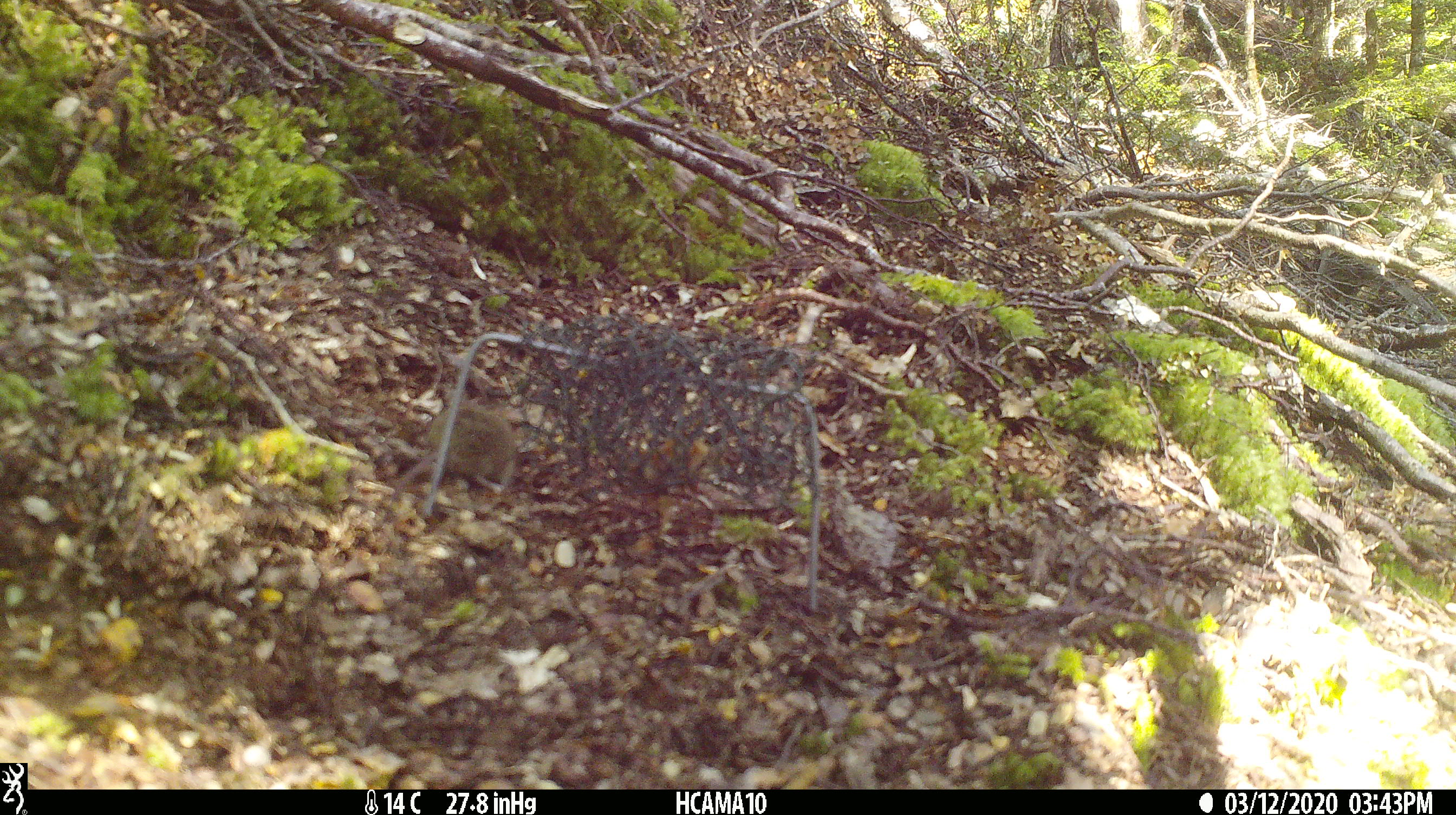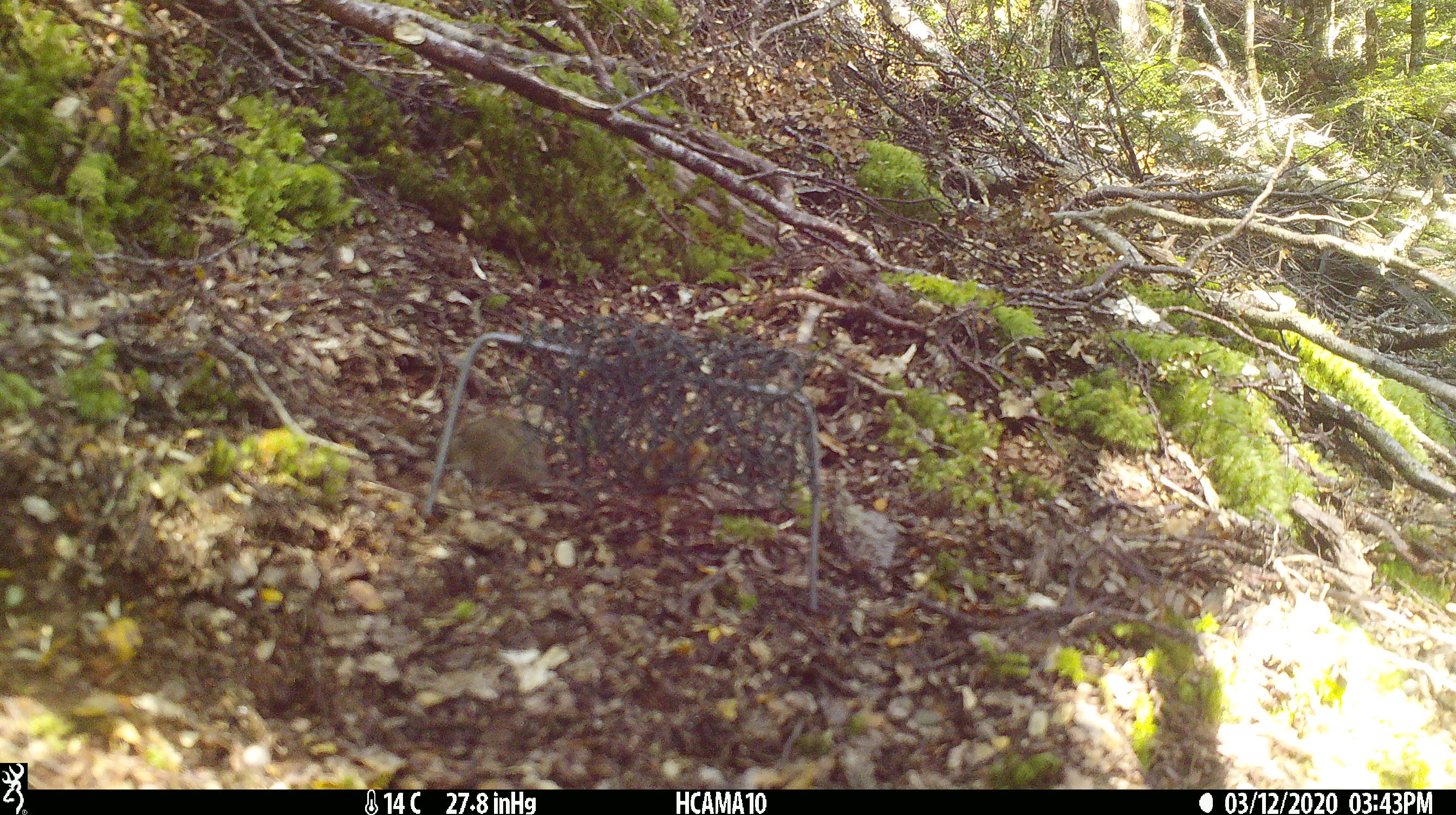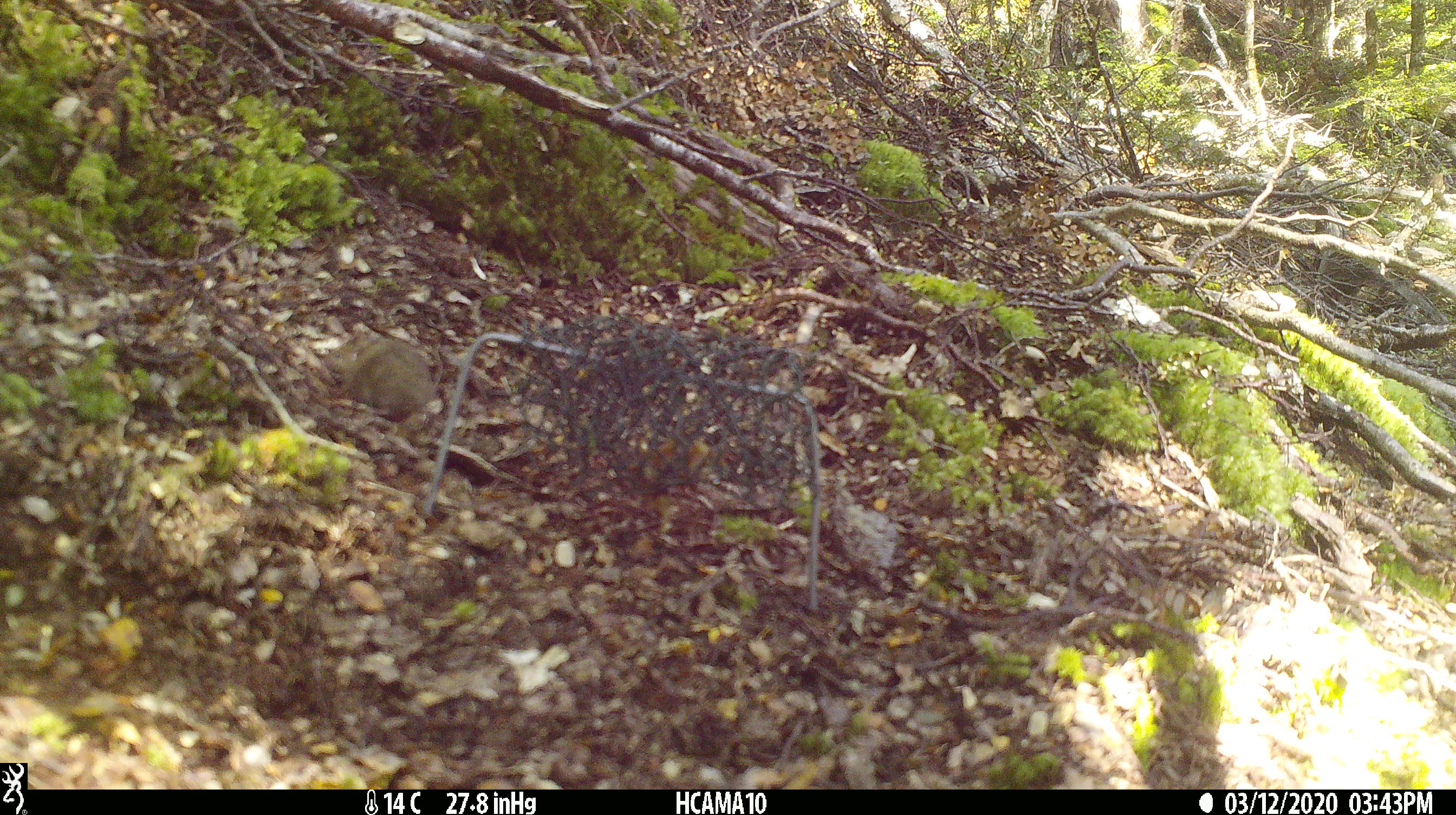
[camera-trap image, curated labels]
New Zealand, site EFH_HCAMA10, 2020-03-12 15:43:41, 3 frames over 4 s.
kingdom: Animalia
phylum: Chordata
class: Mammalia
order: Rodentia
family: Muridae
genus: Mus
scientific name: Mus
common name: mouse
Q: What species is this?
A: Mouse (Mus).